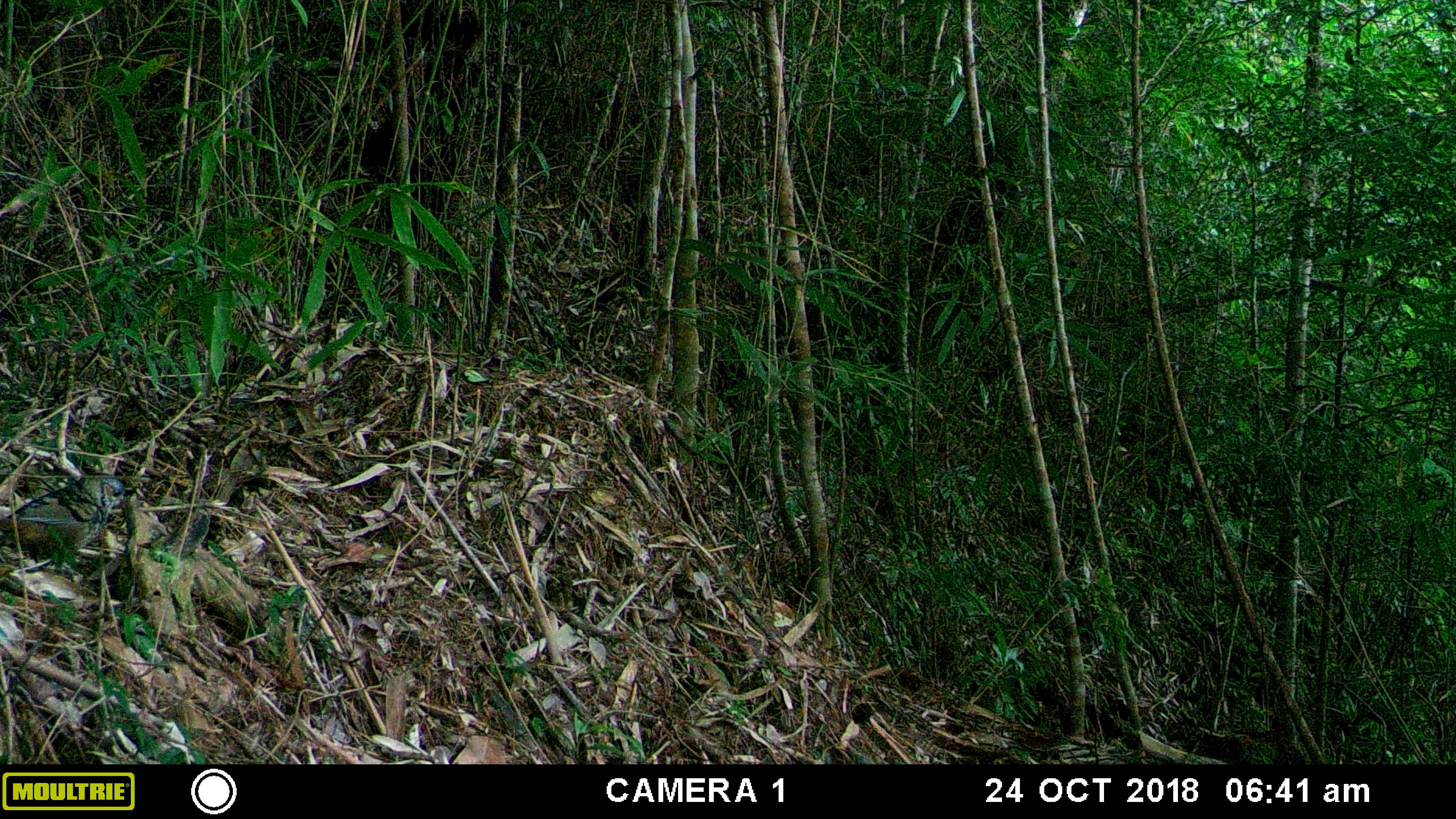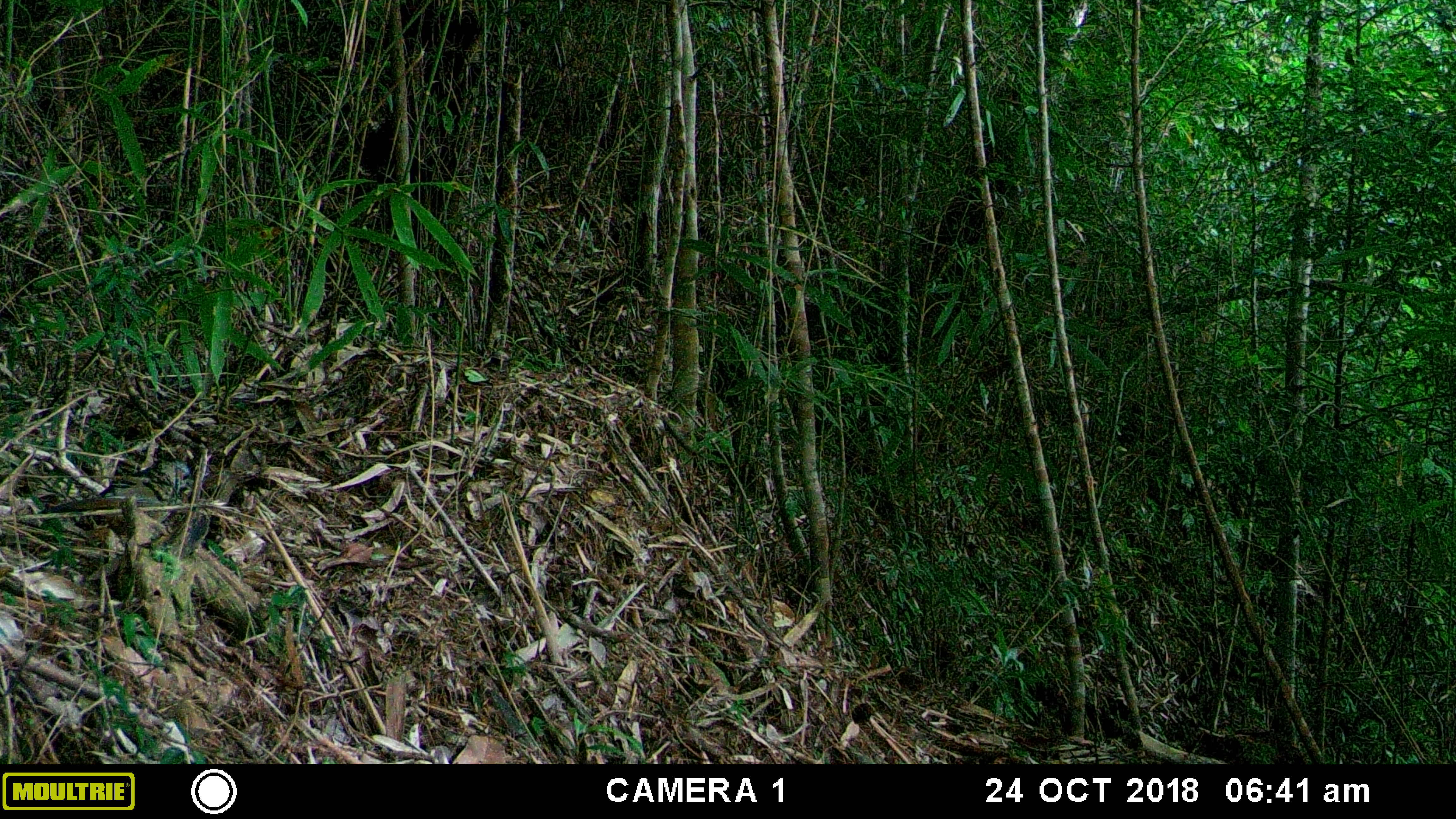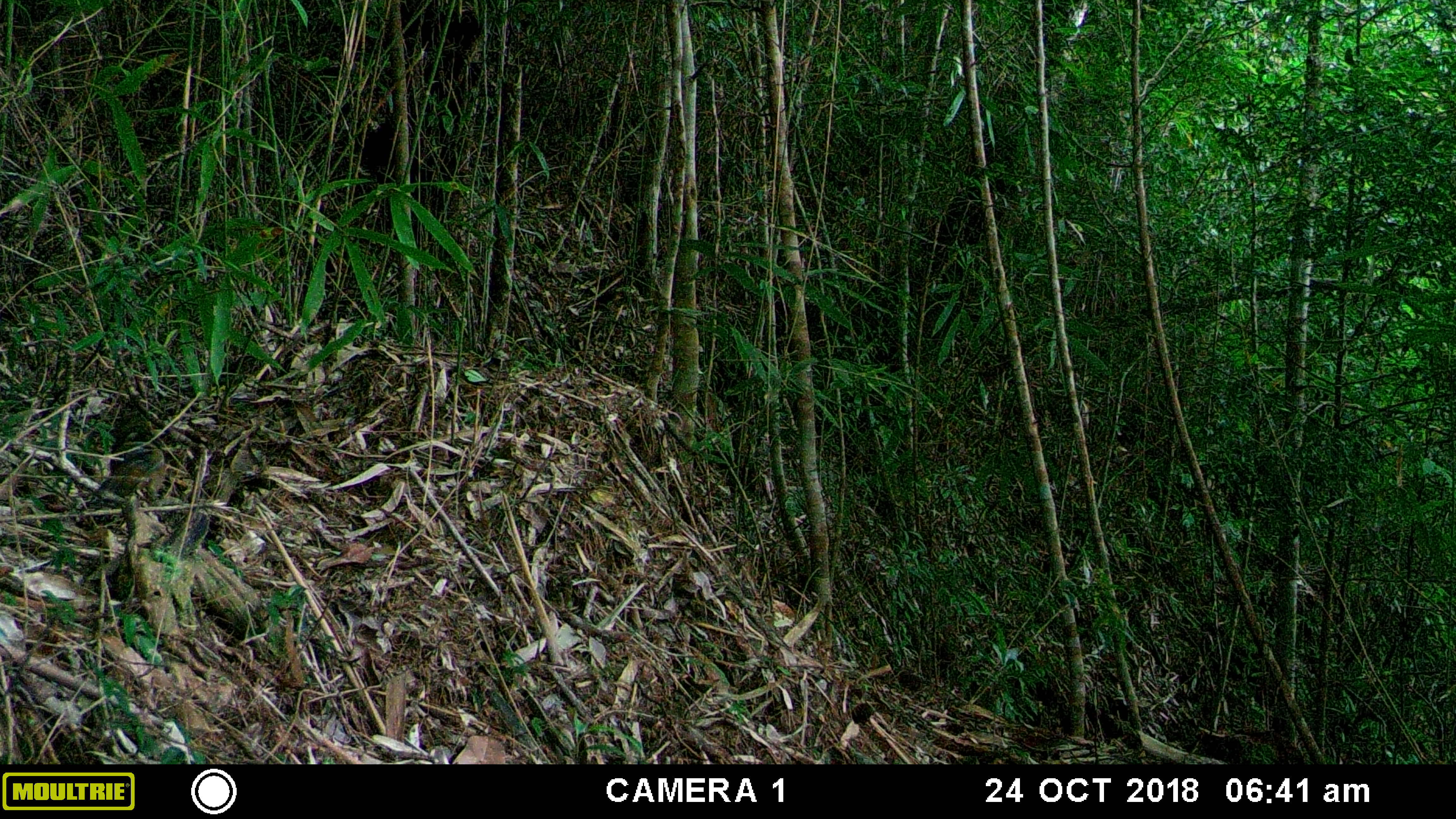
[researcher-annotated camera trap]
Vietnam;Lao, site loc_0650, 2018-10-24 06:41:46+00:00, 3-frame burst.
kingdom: Animalia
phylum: Chordata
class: Aves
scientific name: Aves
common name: bird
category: unidentified bird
Unidentified bird (bird) (Aves). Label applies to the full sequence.